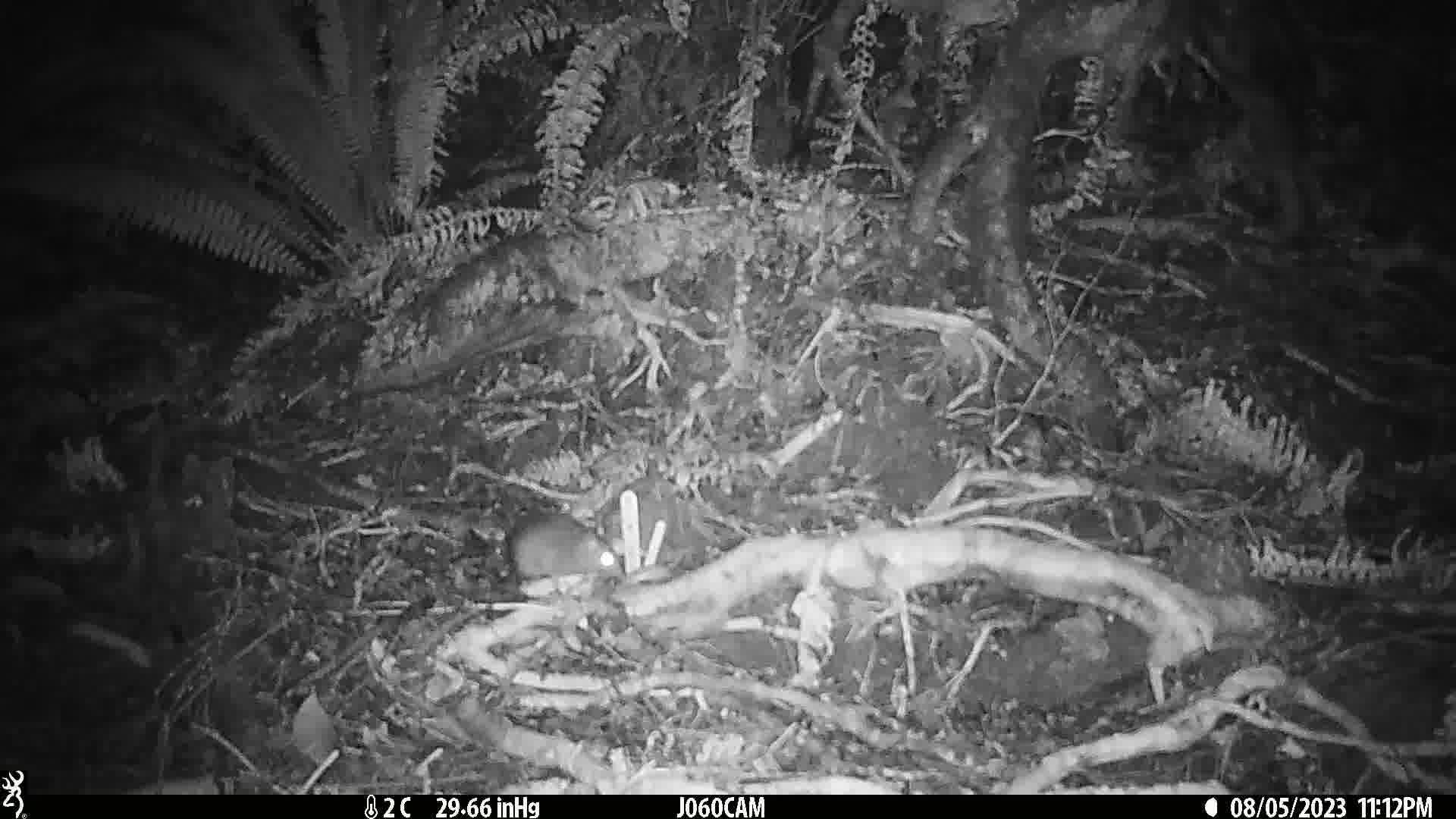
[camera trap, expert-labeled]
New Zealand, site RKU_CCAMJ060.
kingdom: Animalia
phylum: Chordata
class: Mammalia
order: Rodentia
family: Muridae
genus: Rattus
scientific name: Rattus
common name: rat